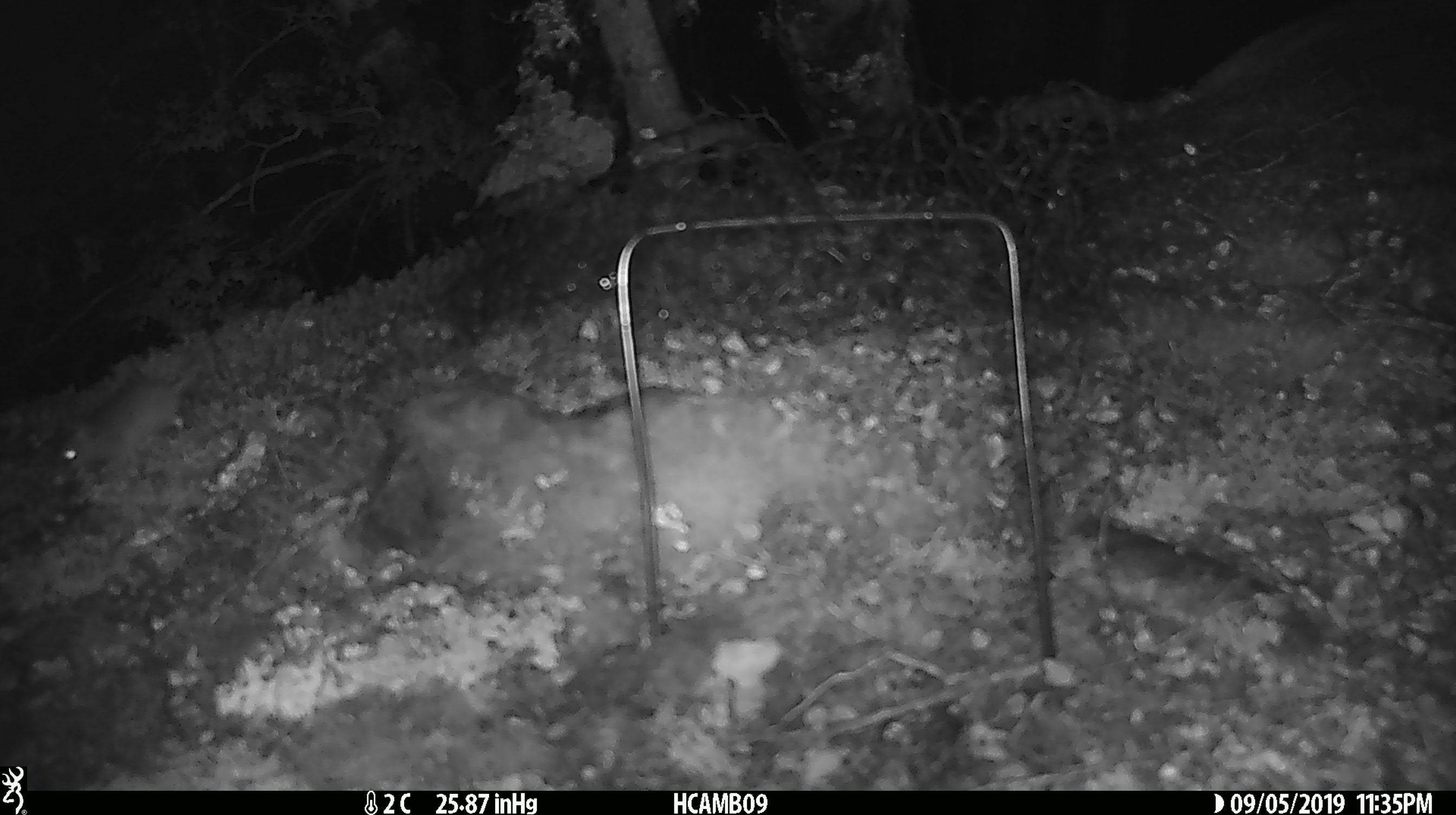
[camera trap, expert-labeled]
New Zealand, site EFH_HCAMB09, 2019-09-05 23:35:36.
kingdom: Animalia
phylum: Chordata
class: Mammalia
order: Rodentia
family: Muridae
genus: Mus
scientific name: Mus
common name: mouse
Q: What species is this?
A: Mouse (Mus).